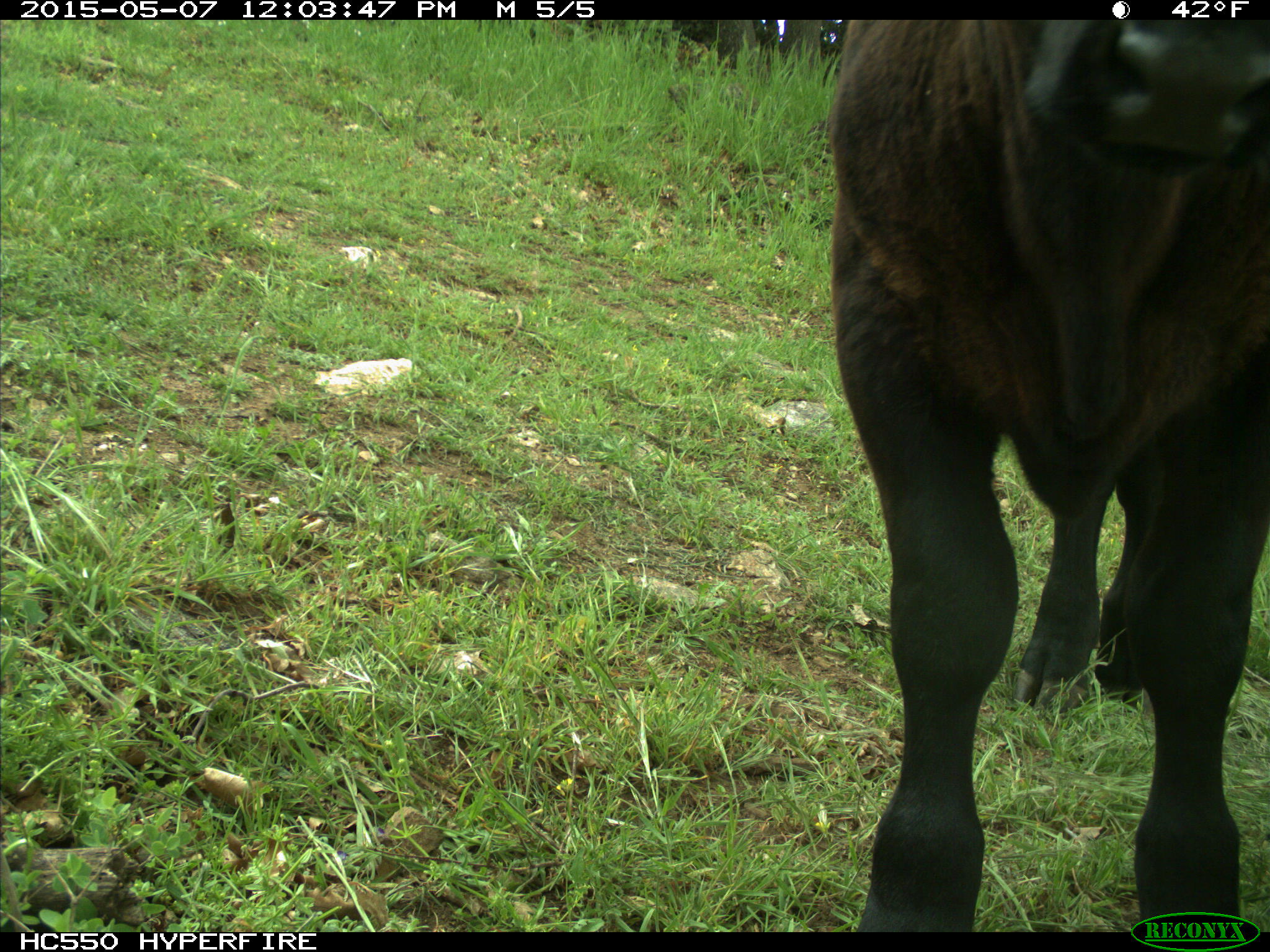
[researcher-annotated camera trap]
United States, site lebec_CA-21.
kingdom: Animalia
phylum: Chordata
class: Mammalia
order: Artiodactyla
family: Bovidae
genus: Bos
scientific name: Bos taurus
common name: domestic cow